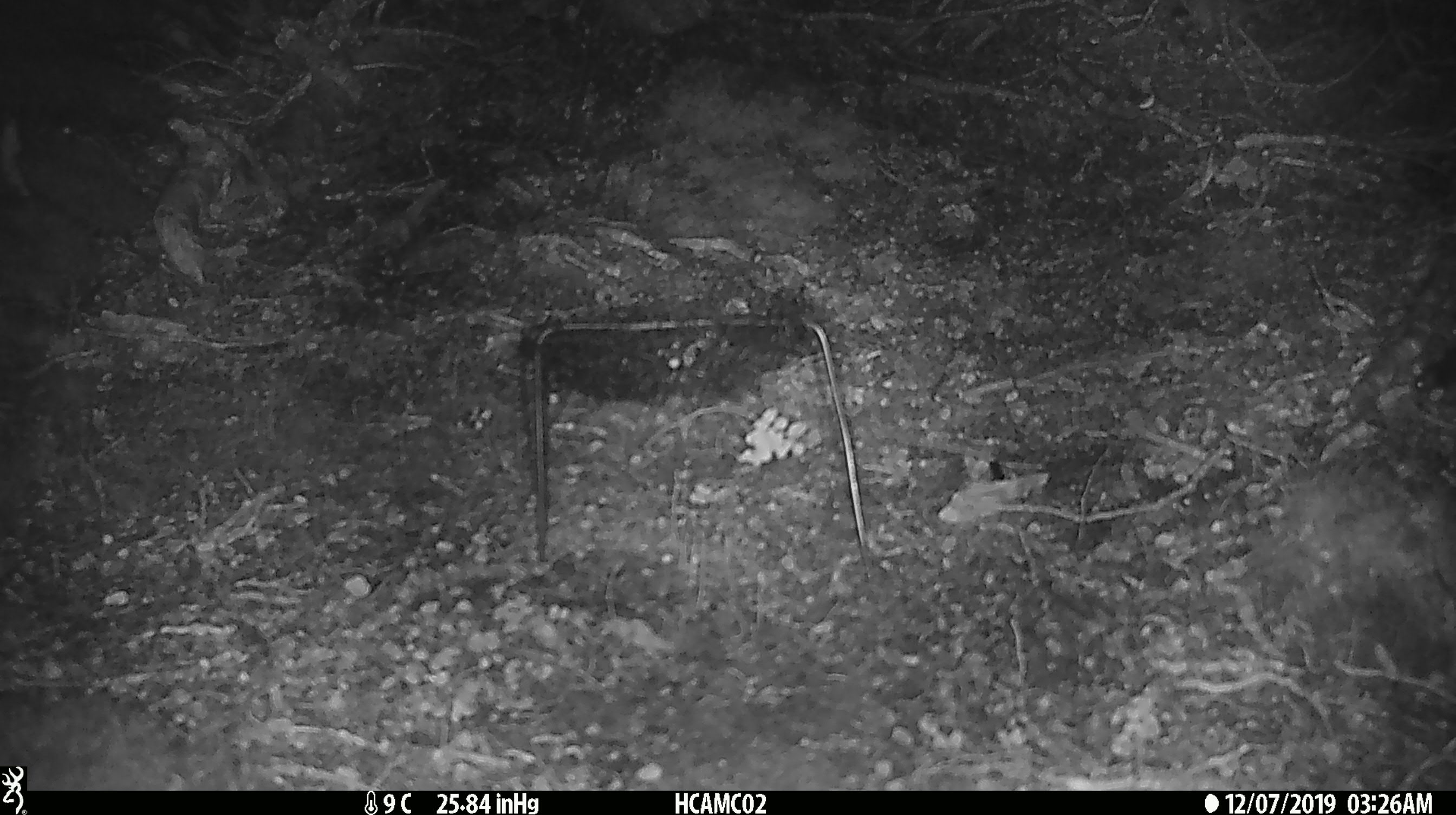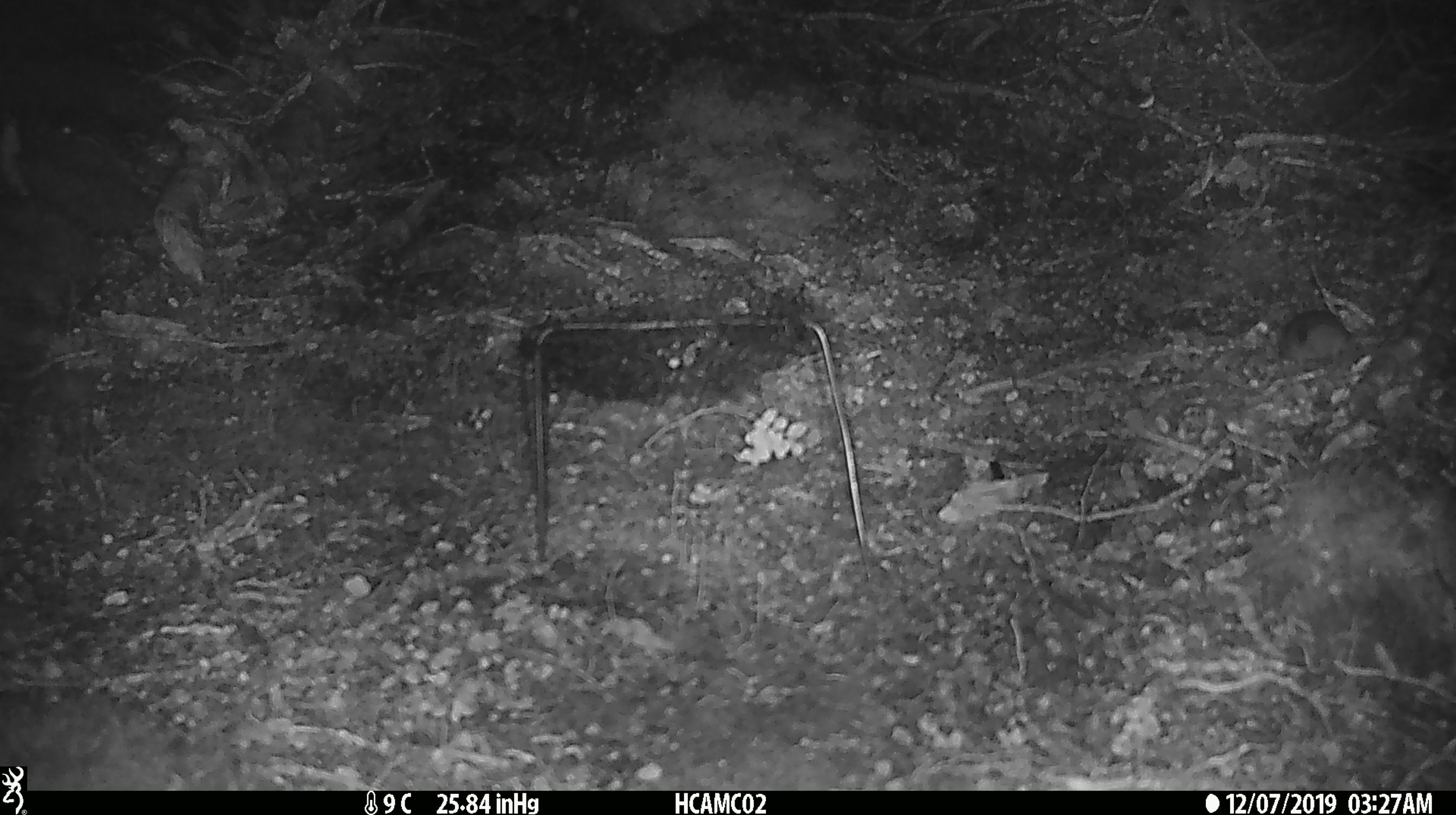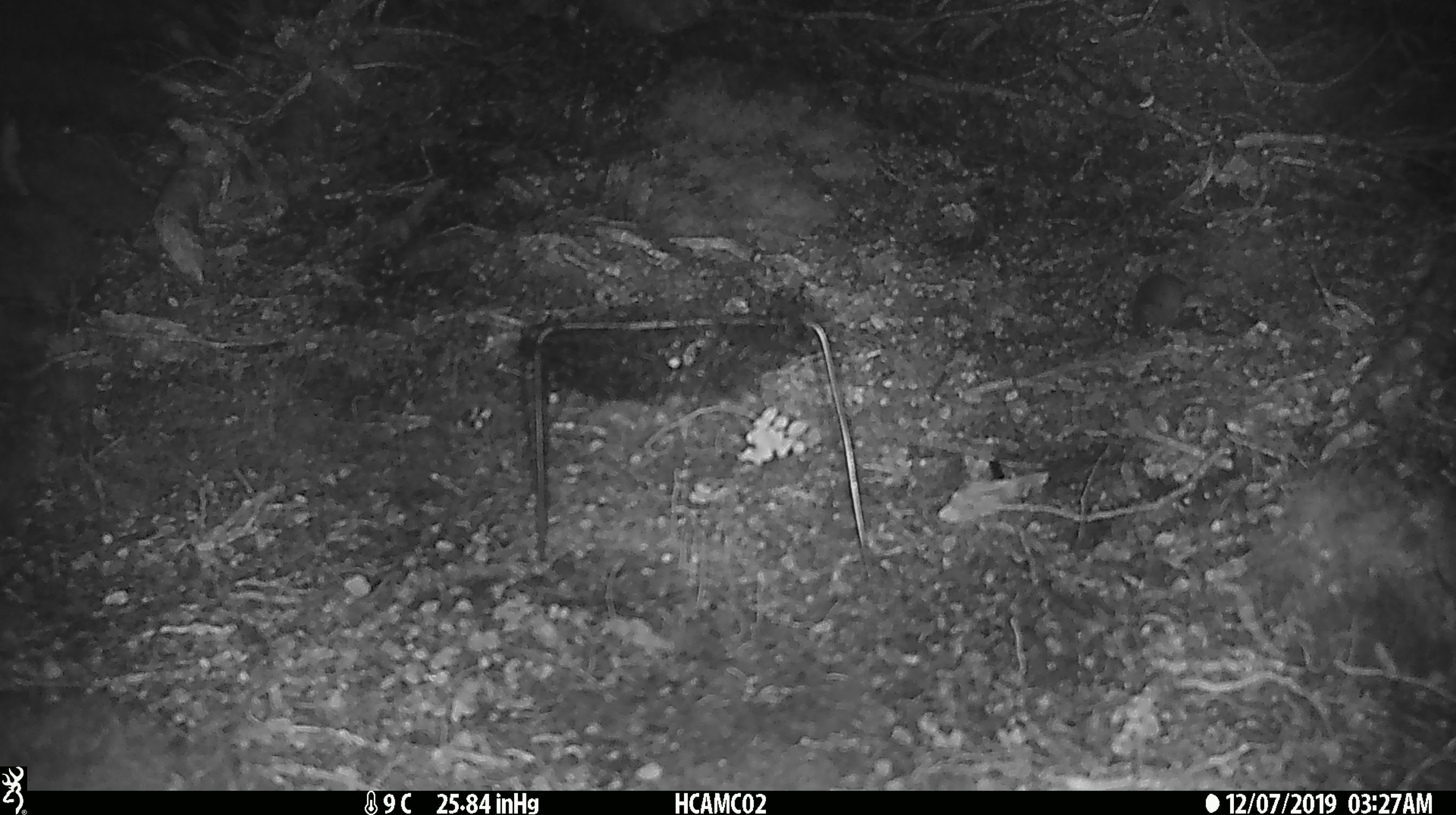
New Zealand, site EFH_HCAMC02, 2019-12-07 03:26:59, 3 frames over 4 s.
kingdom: Animalia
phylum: Chordata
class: Mammalia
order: Rodentia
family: Muridae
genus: Mus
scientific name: Mus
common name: mouse